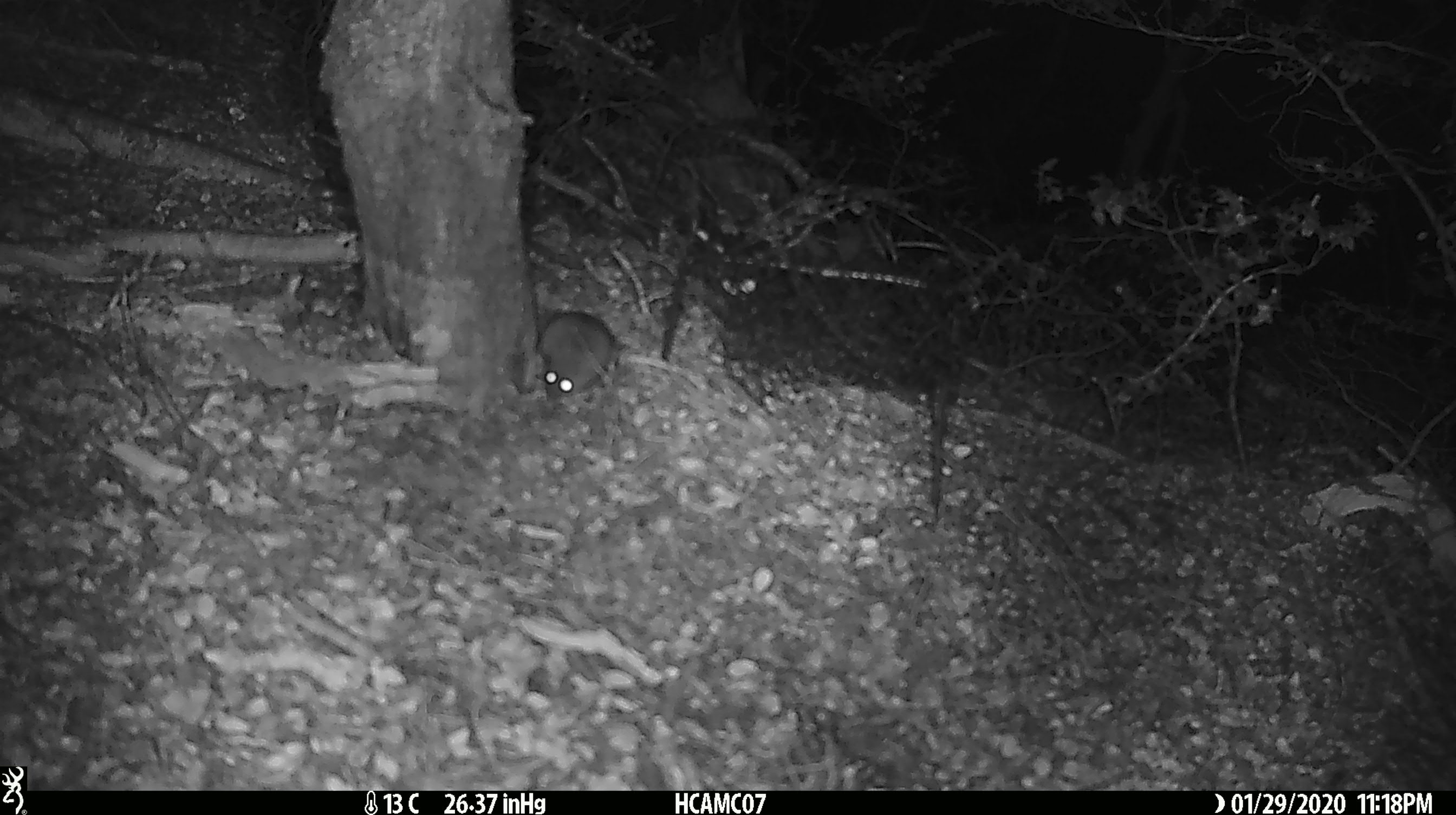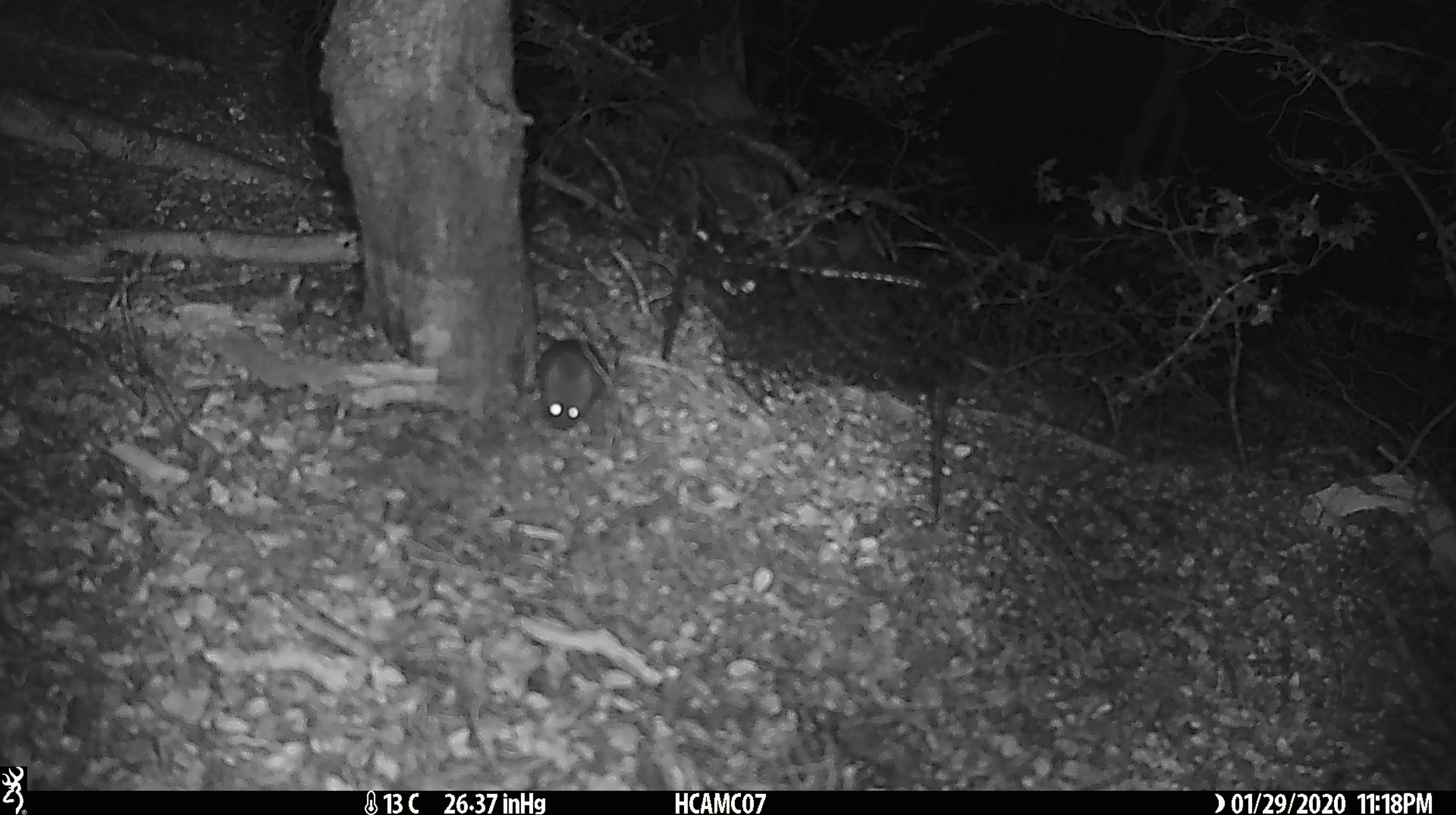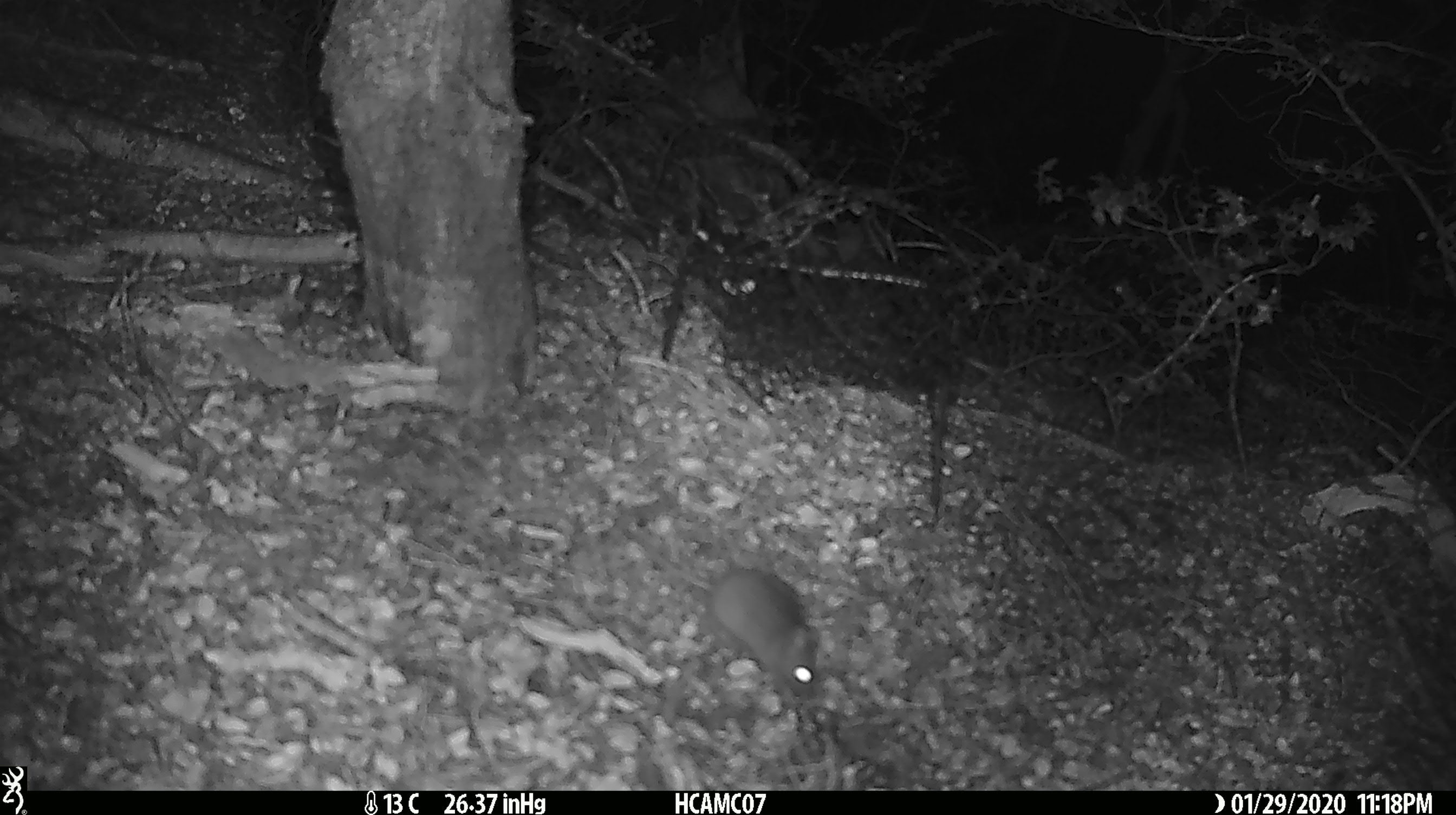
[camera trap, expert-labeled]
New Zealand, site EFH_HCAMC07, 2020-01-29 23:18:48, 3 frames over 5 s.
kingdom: Animalia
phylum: Chordata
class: Mammalia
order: Rodentia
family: Muridae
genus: Mus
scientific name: Mus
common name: mouse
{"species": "mouse (Mus)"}